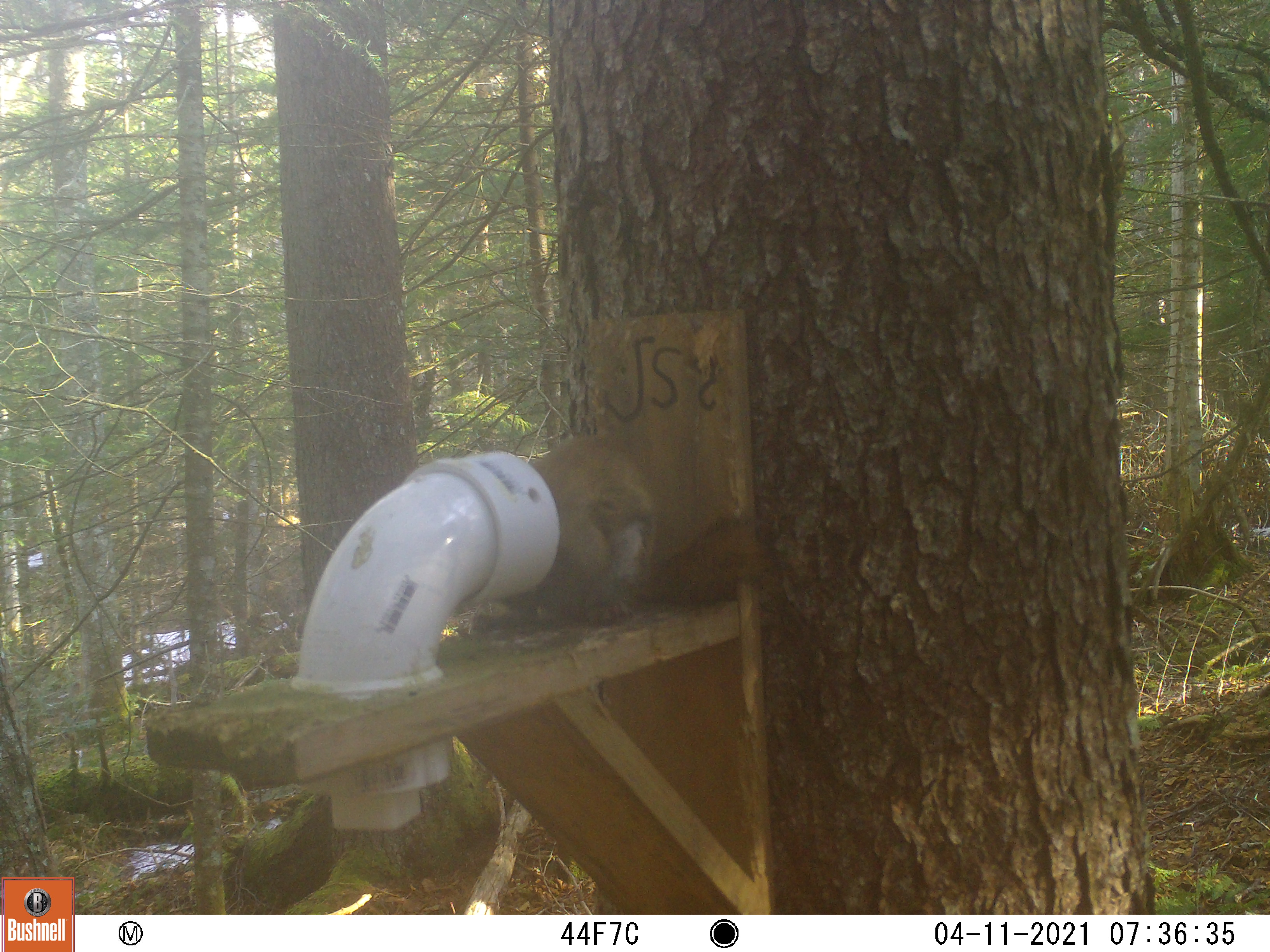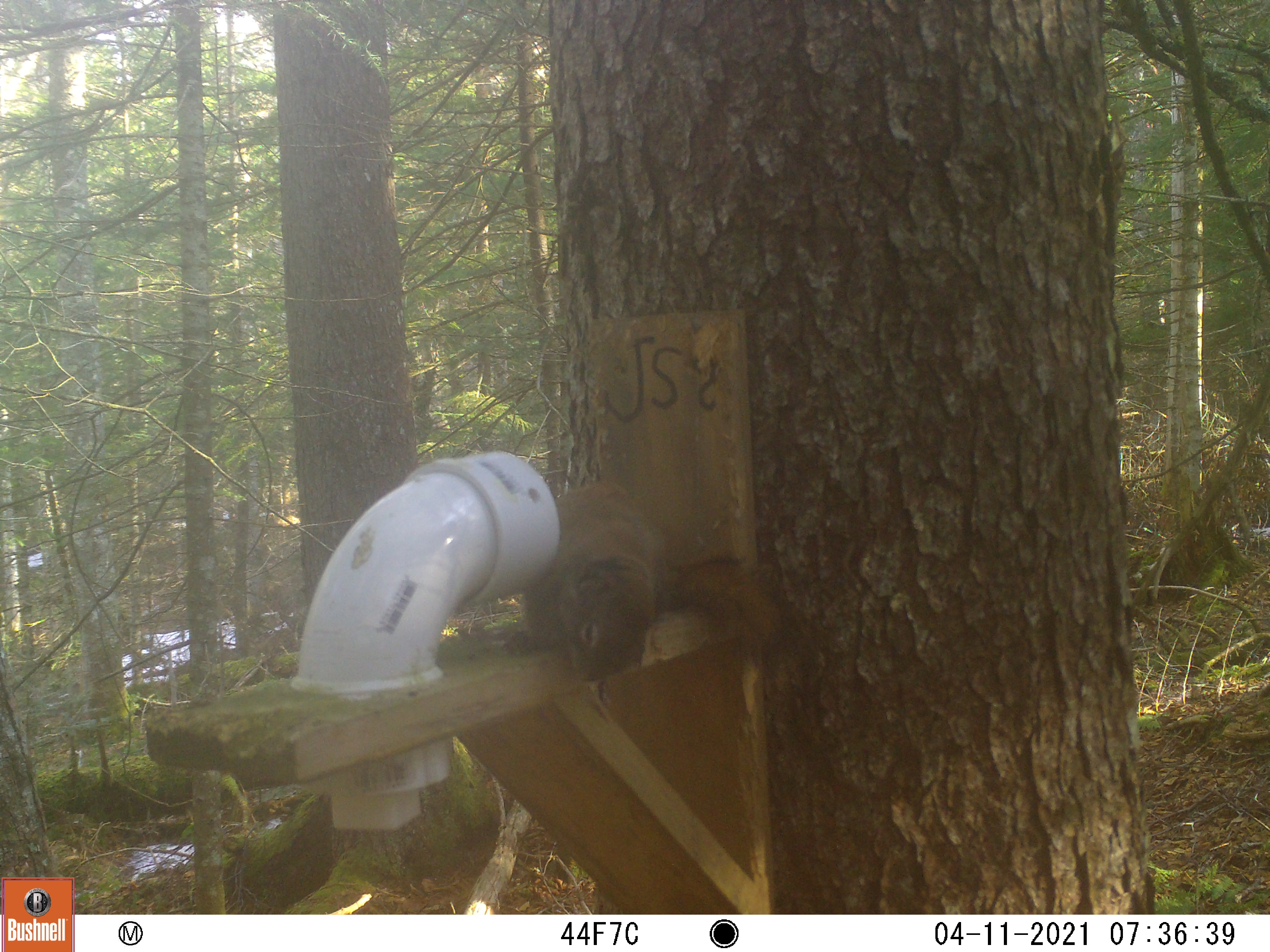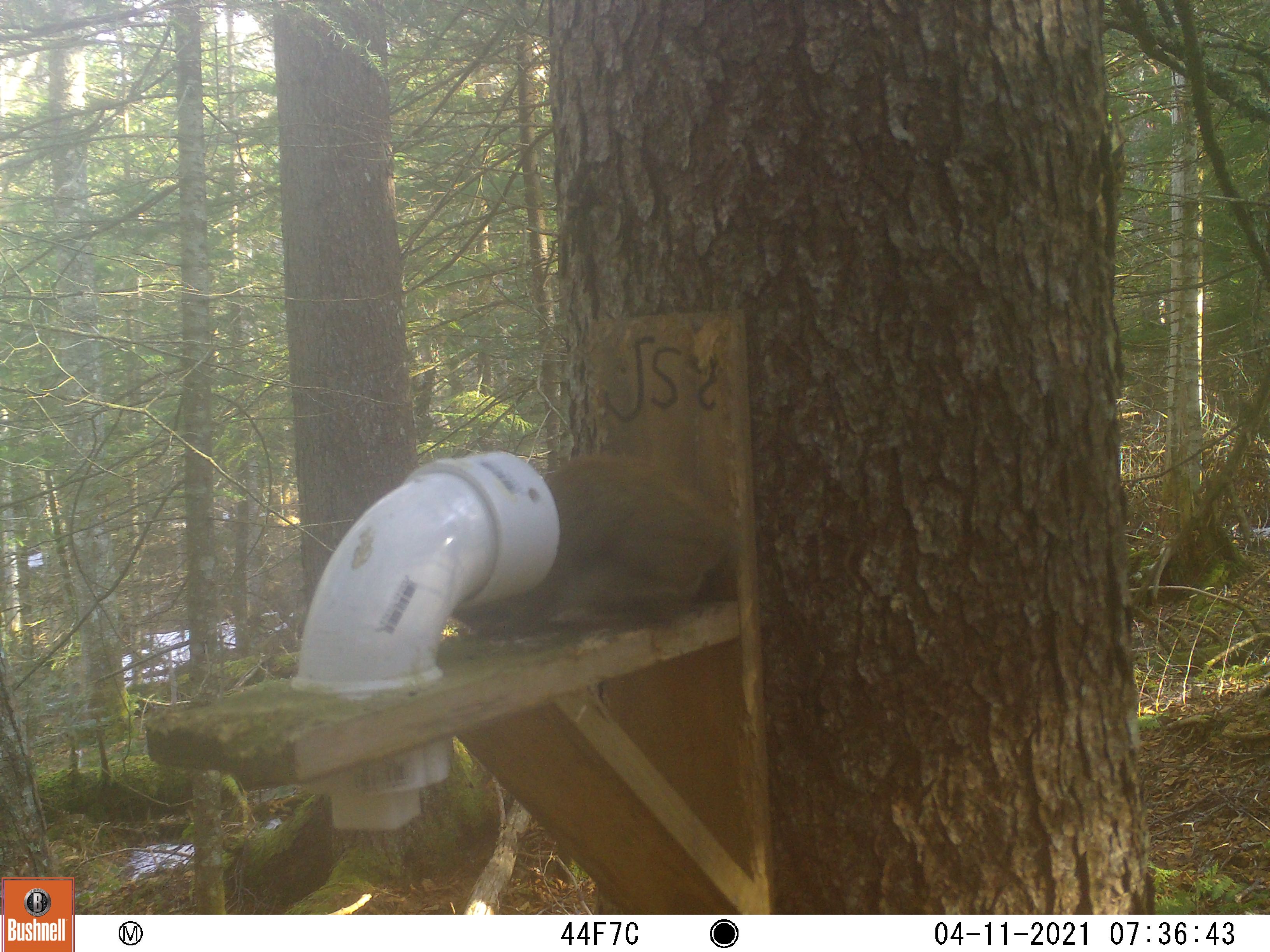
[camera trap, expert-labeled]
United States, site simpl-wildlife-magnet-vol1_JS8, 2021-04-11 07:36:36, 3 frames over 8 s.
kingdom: Animalia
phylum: Chordata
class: Mammalia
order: Rodentia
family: Sciuridae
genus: Tamiasciurus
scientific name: Tamiasciurus hudsonicus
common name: red squirrel